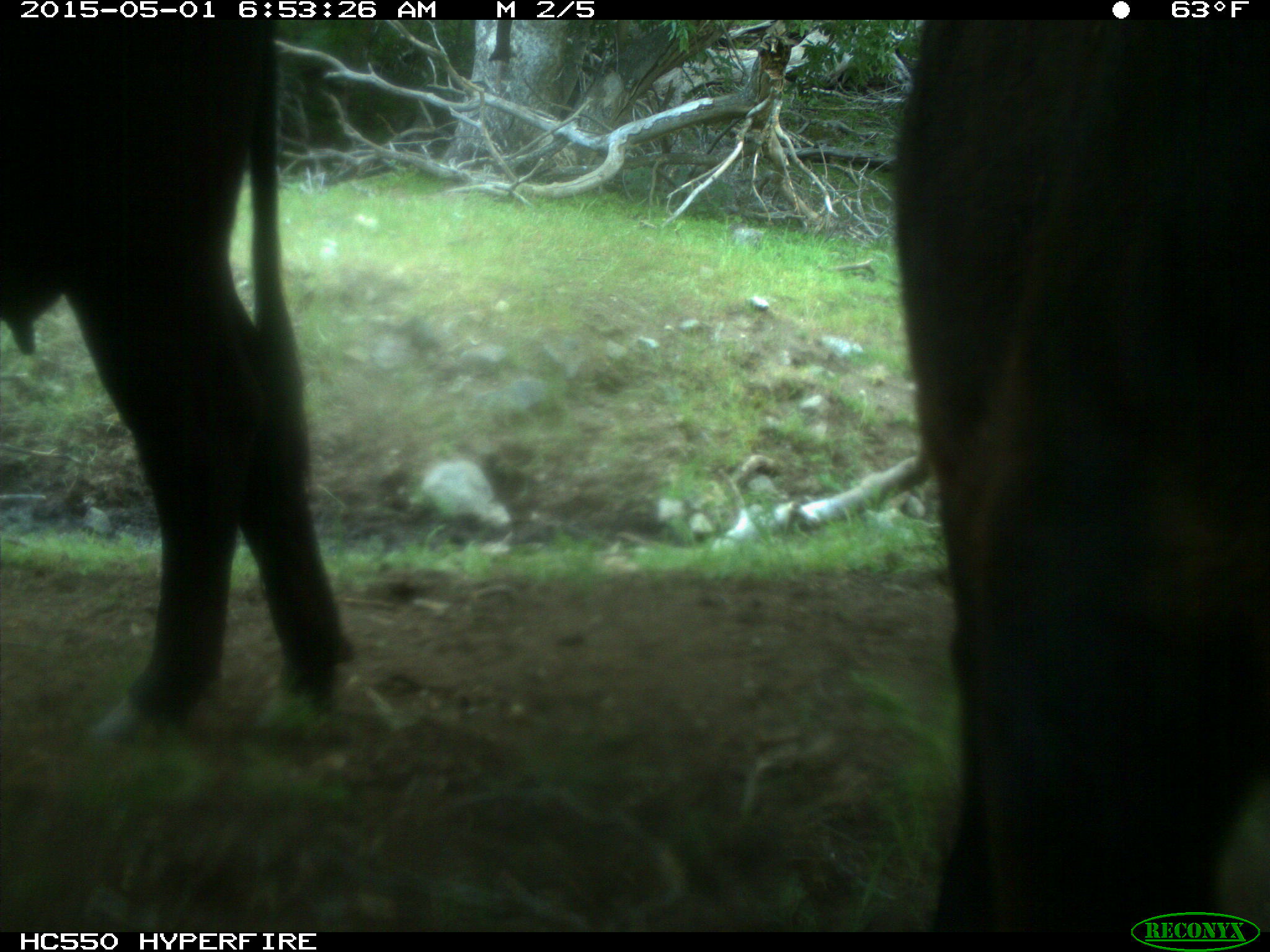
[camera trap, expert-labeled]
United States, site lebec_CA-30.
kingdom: Animalia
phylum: Chordata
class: Mammalia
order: Artiodactyla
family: Bovidae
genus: Bos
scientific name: Bos taurus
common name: domestic cow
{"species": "Bos taurus (domestic cow)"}